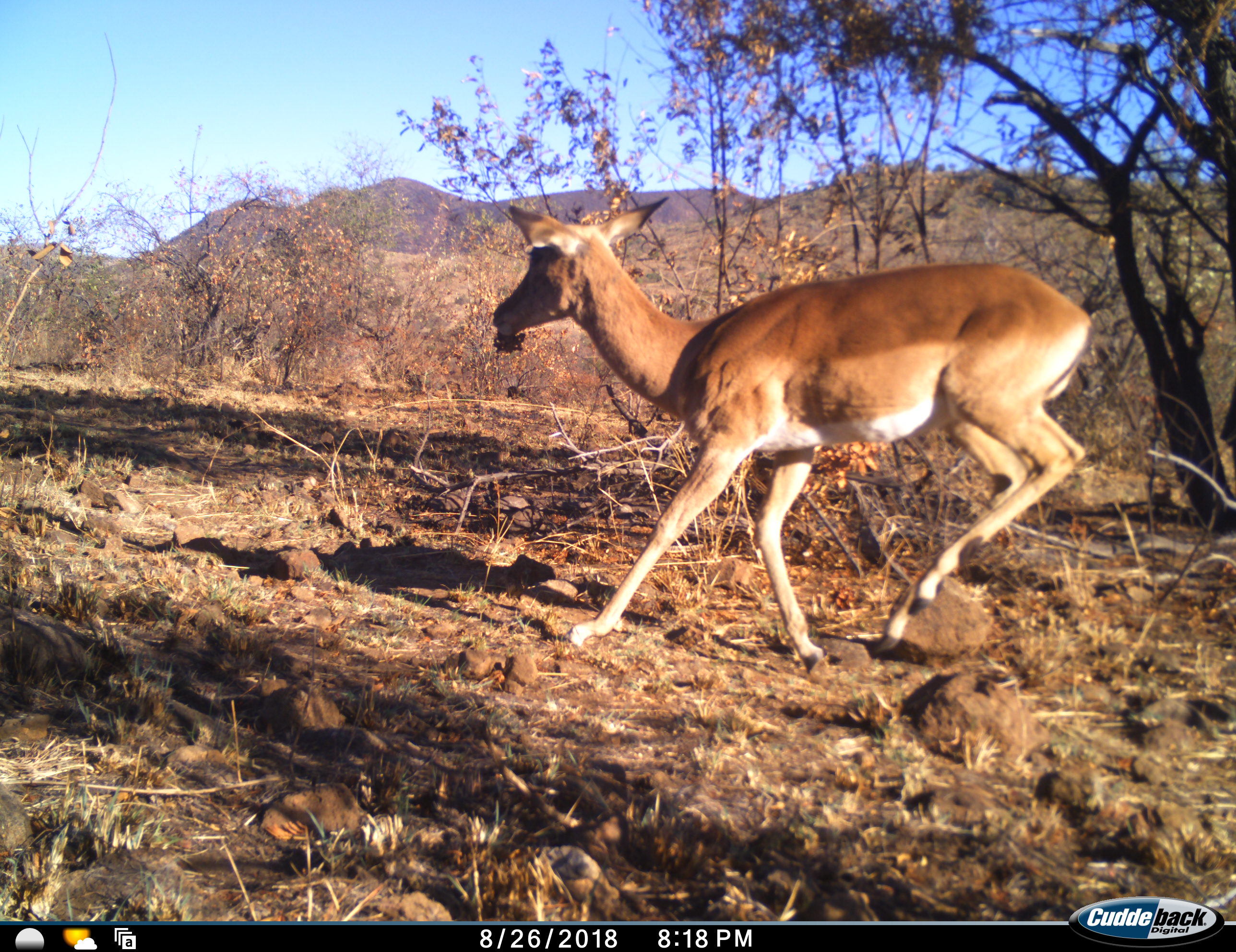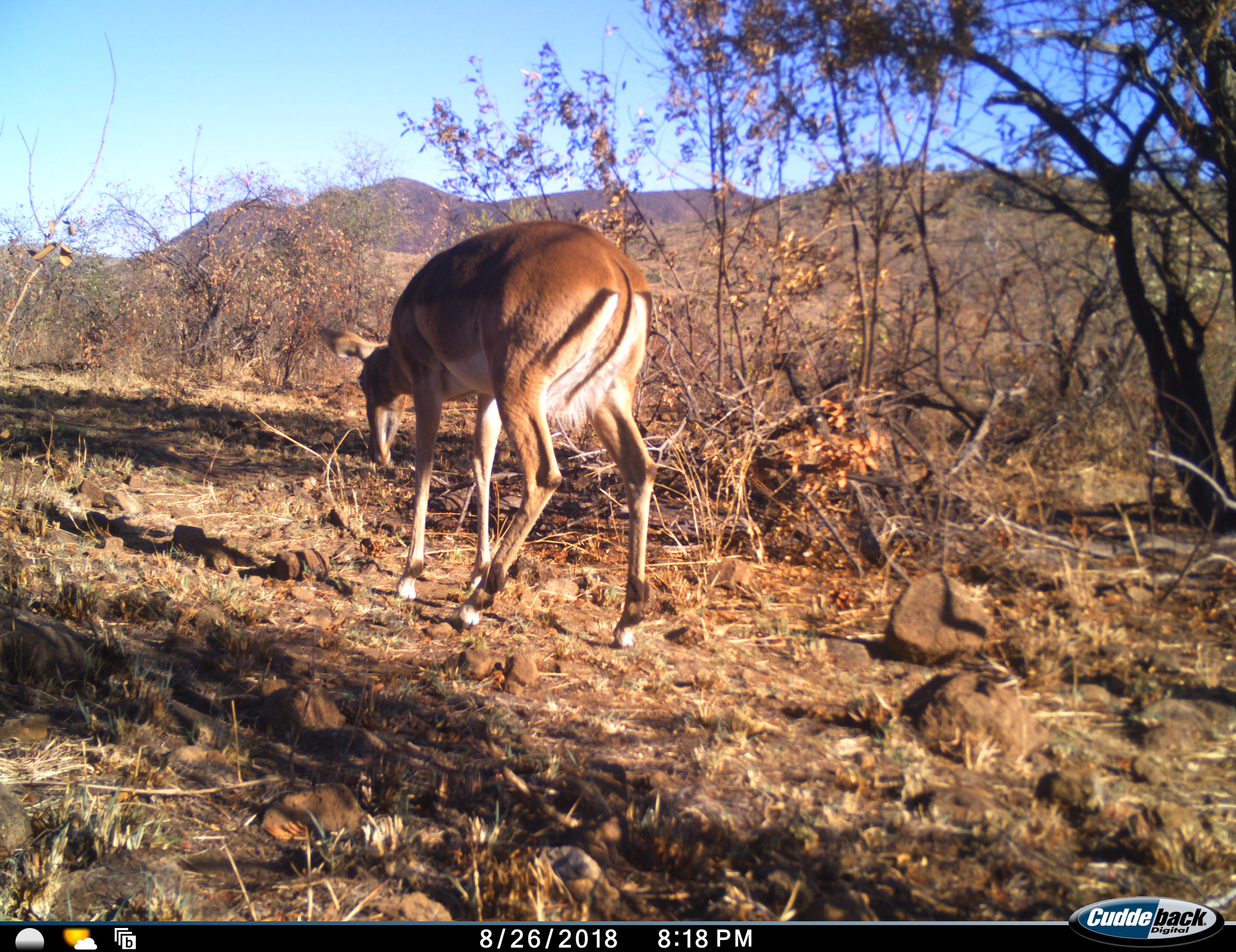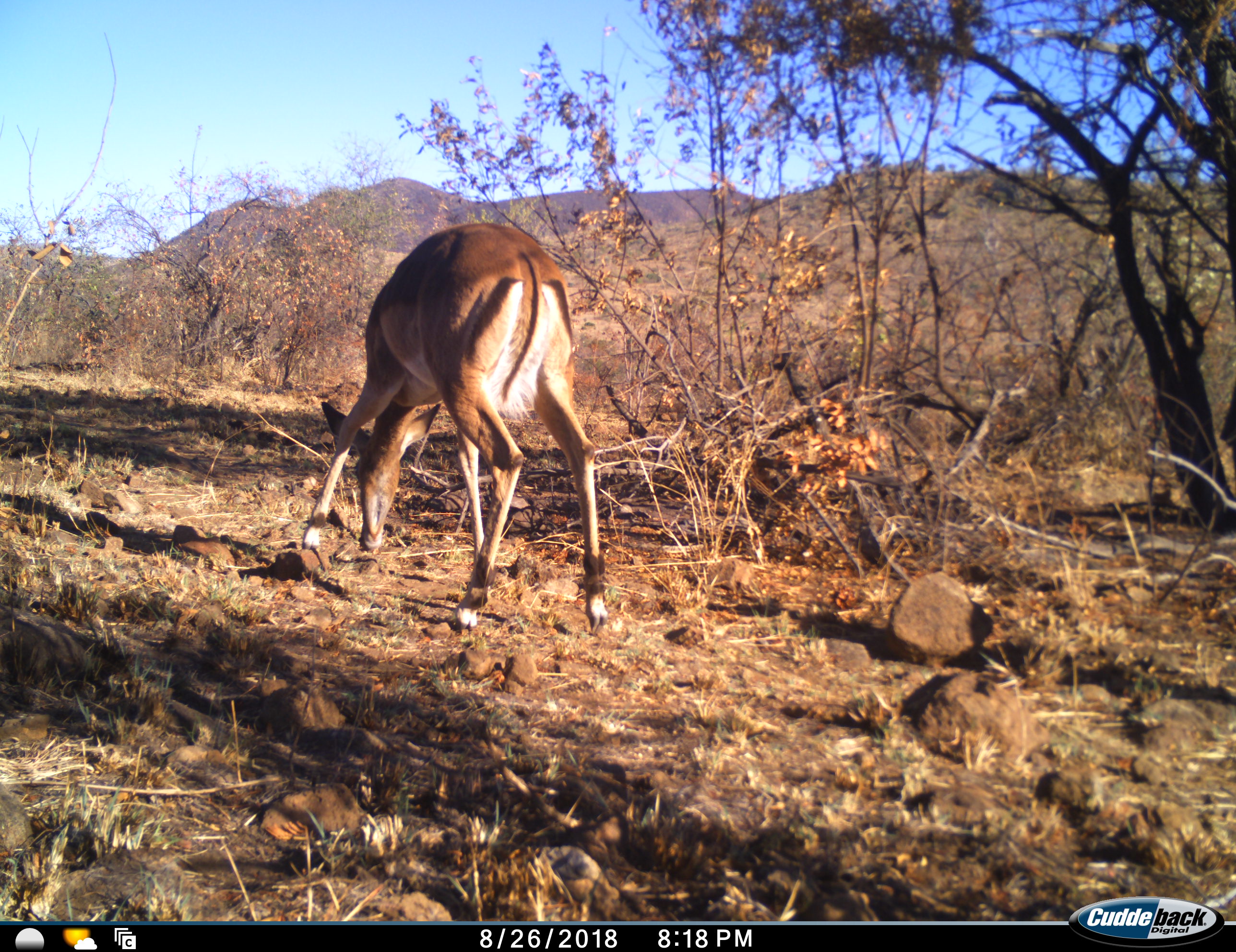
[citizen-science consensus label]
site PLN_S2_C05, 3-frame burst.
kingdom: Animalia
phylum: Chordata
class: Mammalia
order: Artiodactyla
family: Bovidae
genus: Aepyceros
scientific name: Aepyceros melampus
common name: impala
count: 1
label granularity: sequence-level